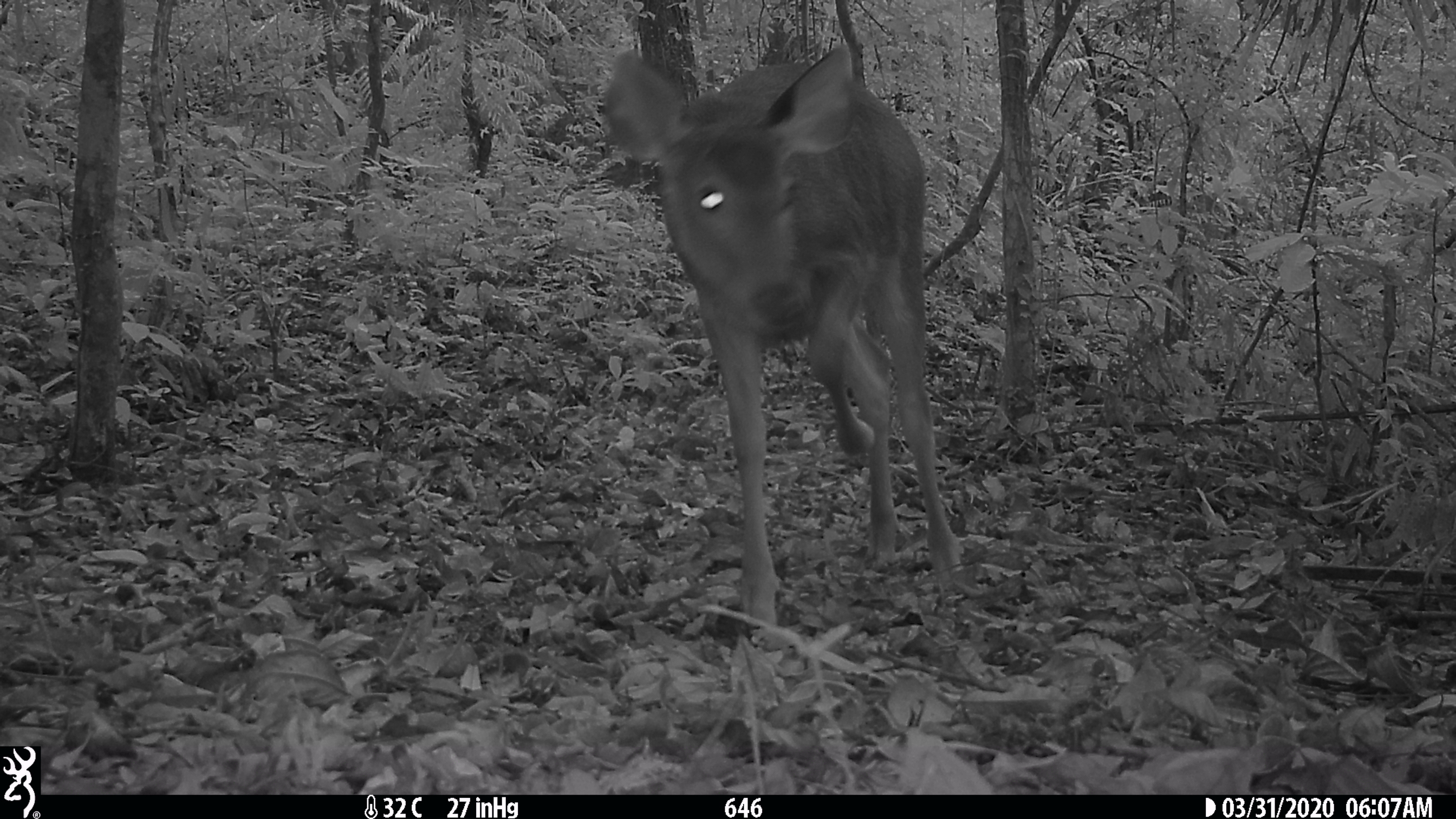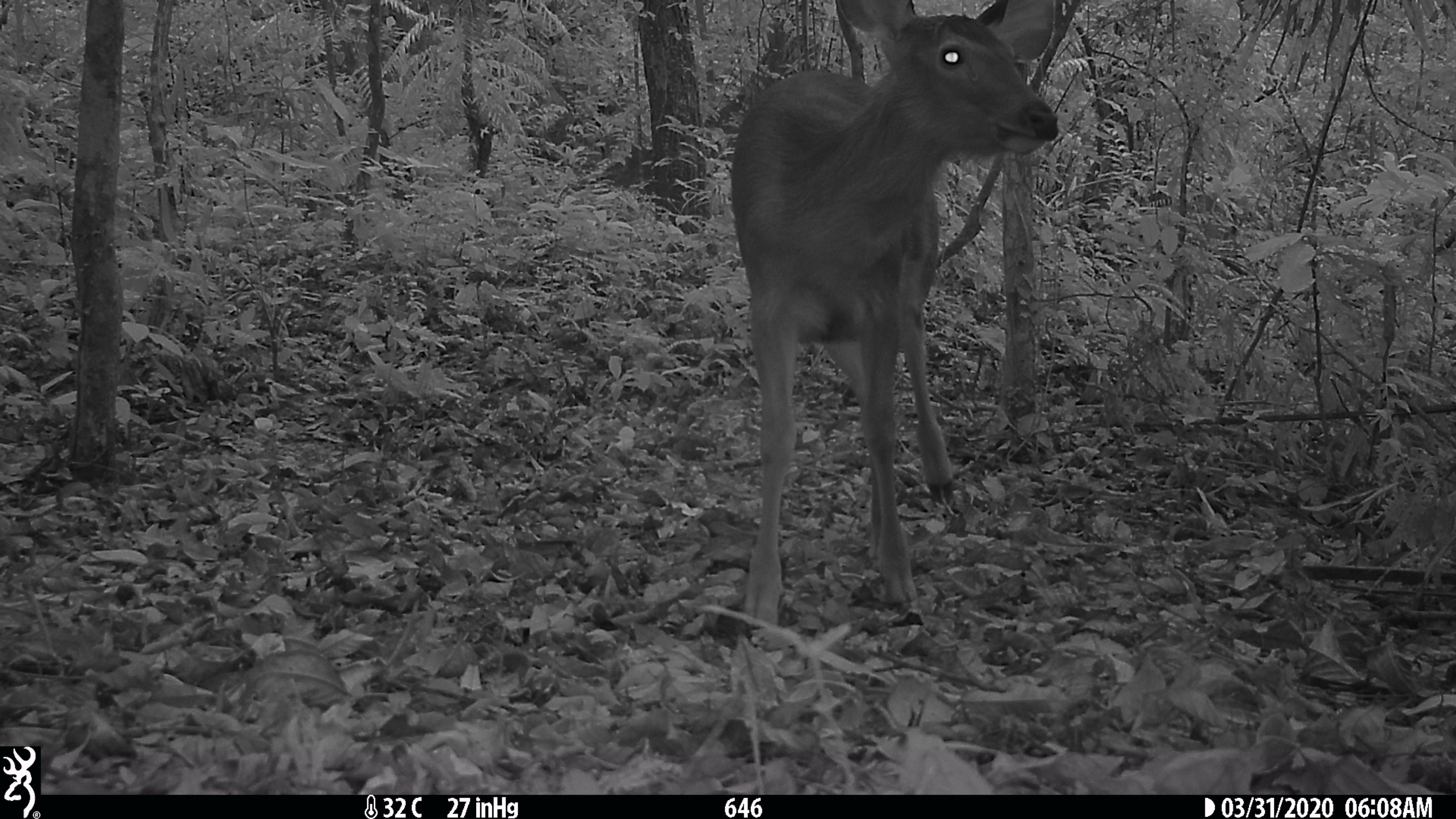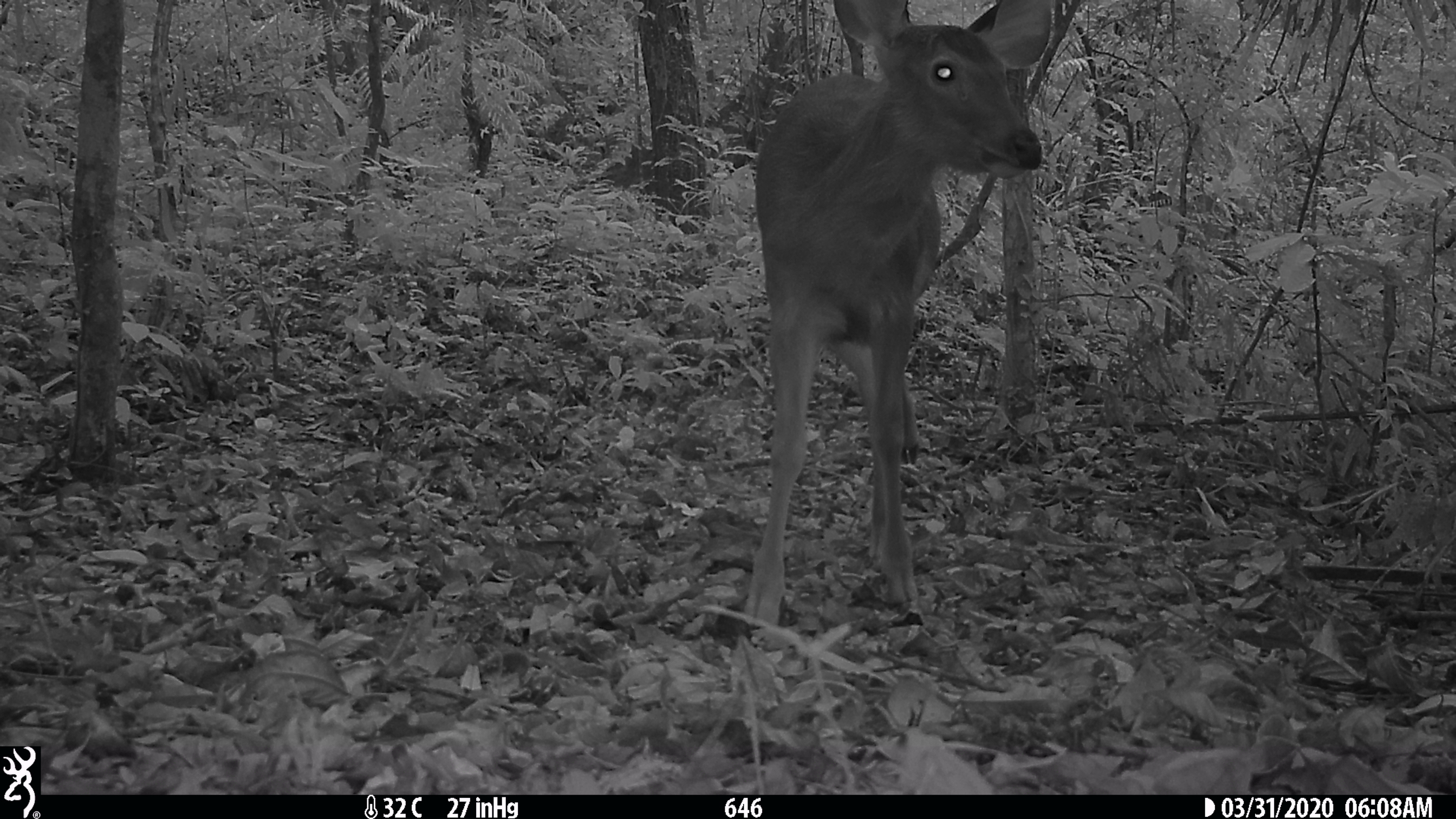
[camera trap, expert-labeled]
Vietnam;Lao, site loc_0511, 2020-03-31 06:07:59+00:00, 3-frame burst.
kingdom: Animalia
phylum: Chordata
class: Mammalia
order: Artiodactyla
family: Cervidae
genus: Rusa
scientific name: Rusa unicolor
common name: sambar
Sambar (Rusa unicolor). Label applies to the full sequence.